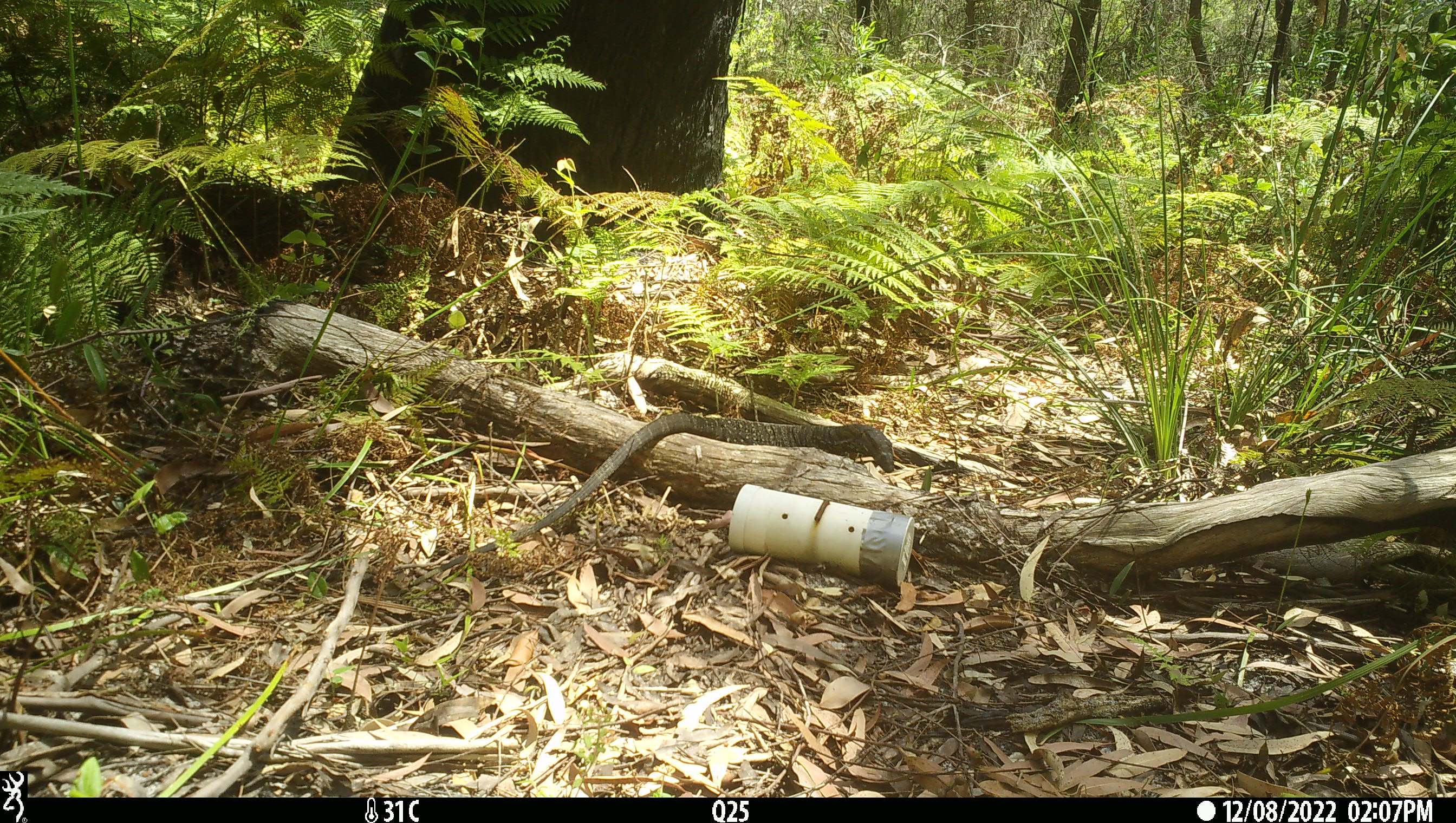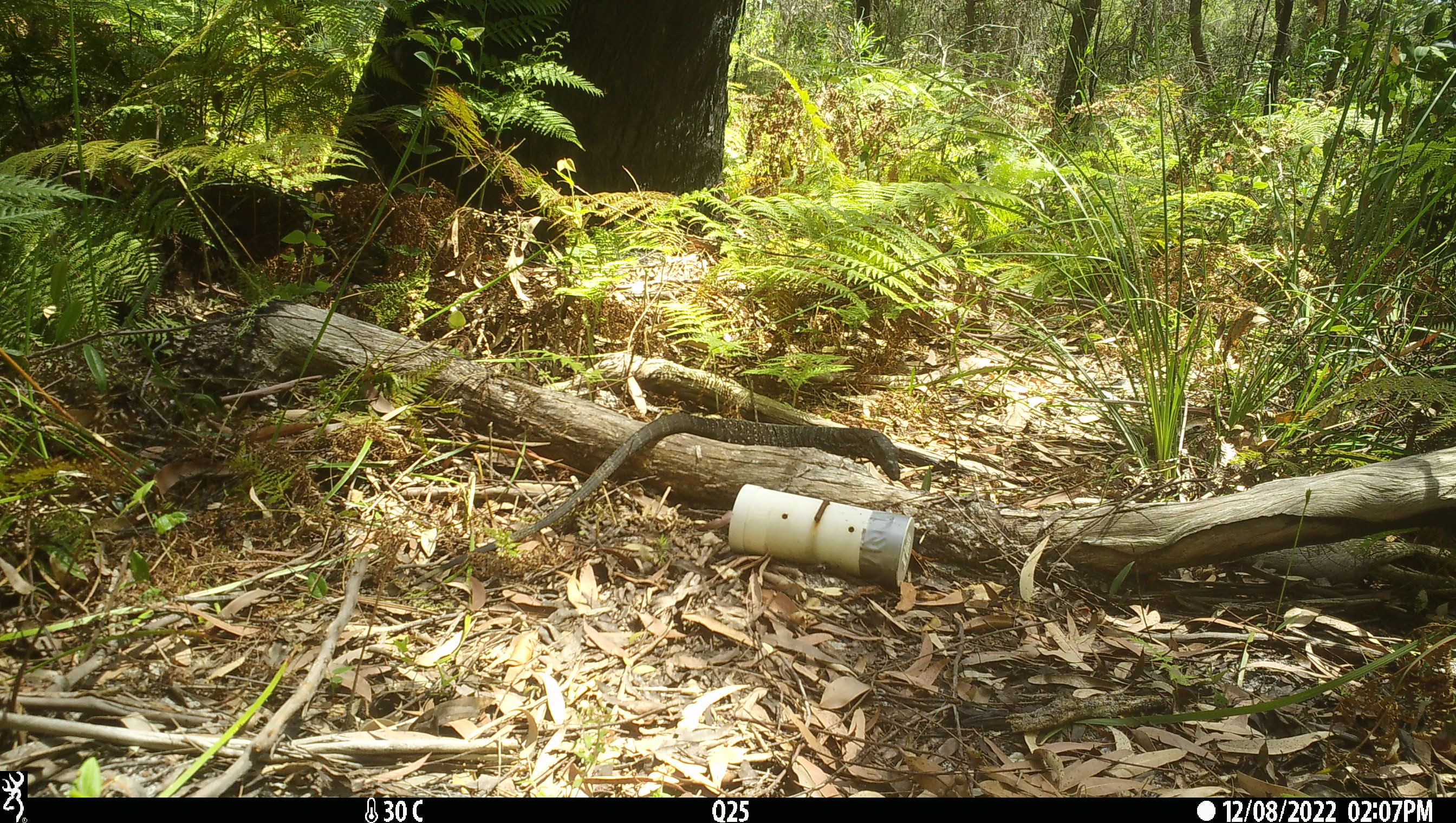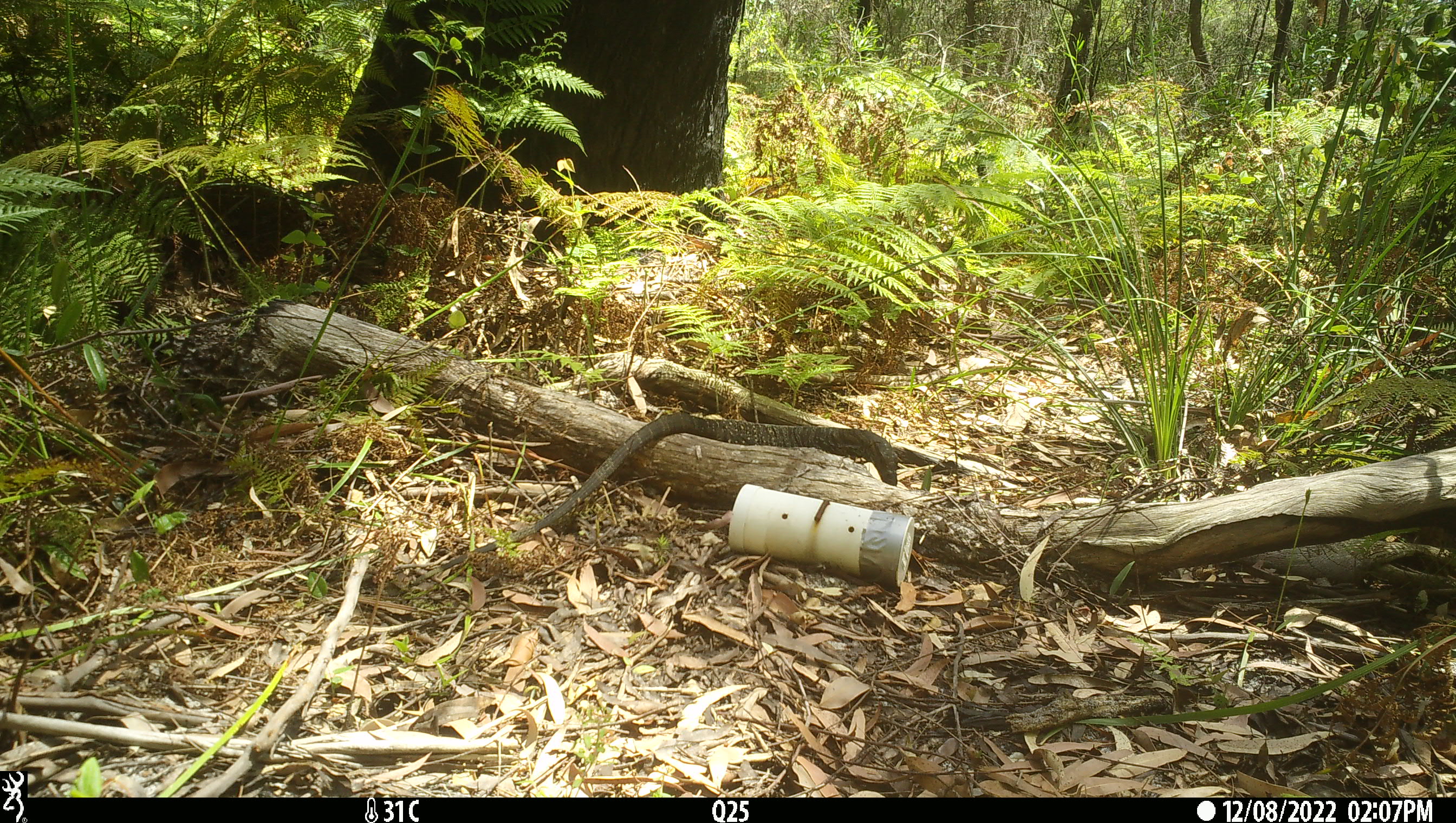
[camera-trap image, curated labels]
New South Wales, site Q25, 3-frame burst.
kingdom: Animalia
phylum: Chordata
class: Reptilia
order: Squamata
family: Varanidae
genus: Varanus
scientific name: Varanus varius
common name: lace monitor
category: goanna